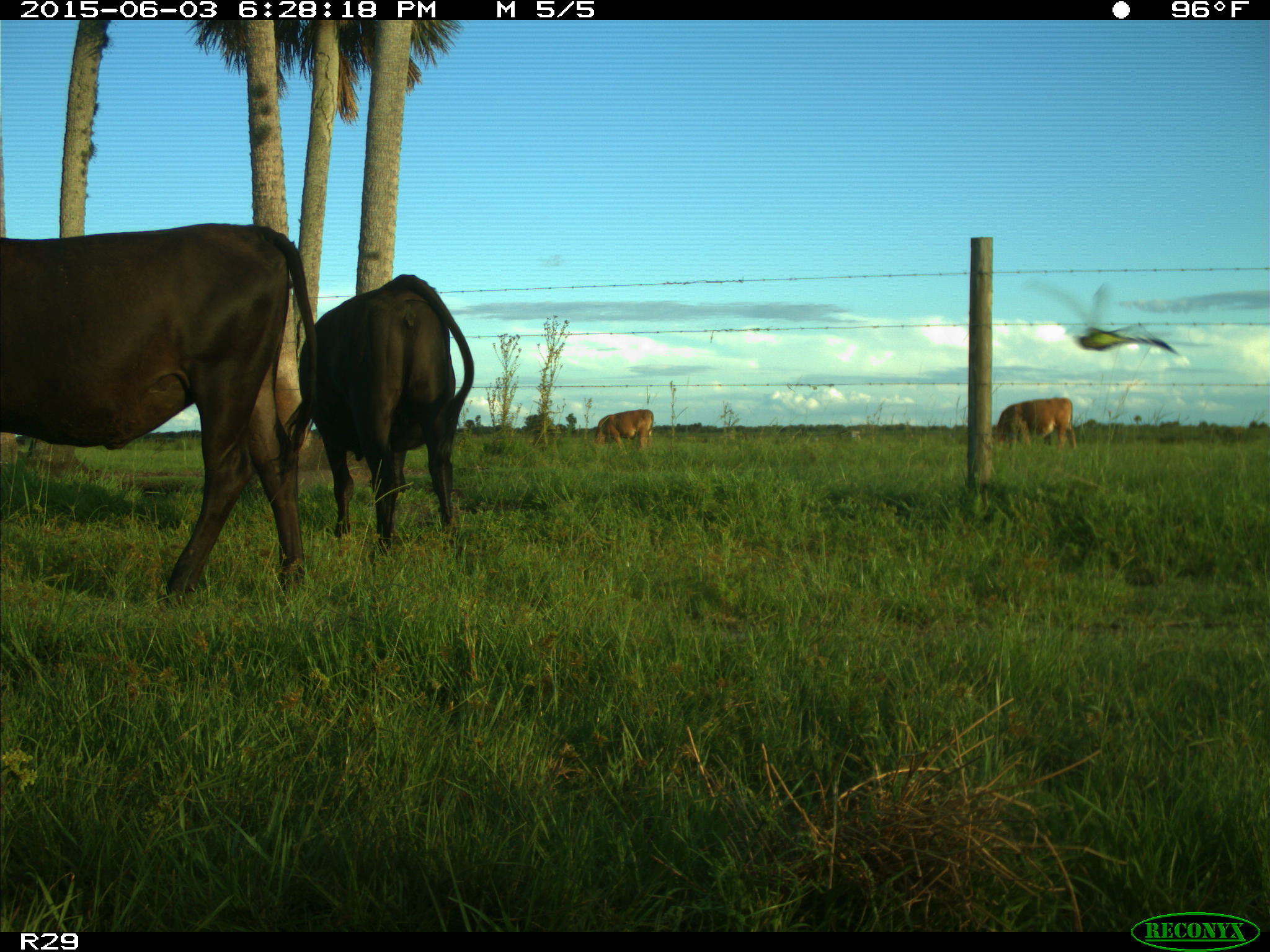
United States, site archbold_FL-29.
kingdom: Animalia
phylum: Chordata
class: Mammalia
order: Artiodactyla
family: Bovidae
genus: Bos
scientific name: Bos taurus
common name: domestic cow